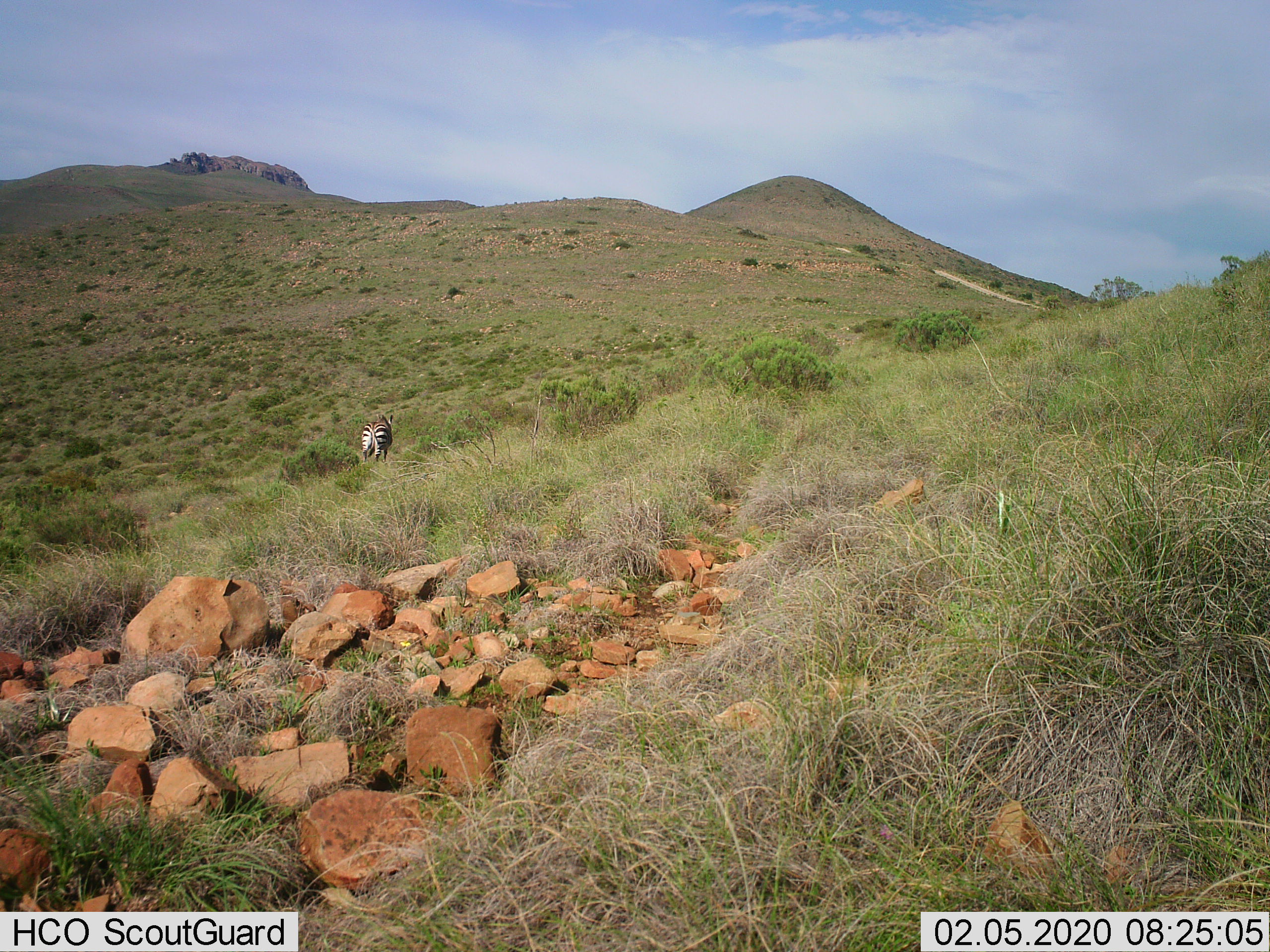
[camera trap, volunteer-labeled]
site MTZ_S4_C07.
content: unidentified animal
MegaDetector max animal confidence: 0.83